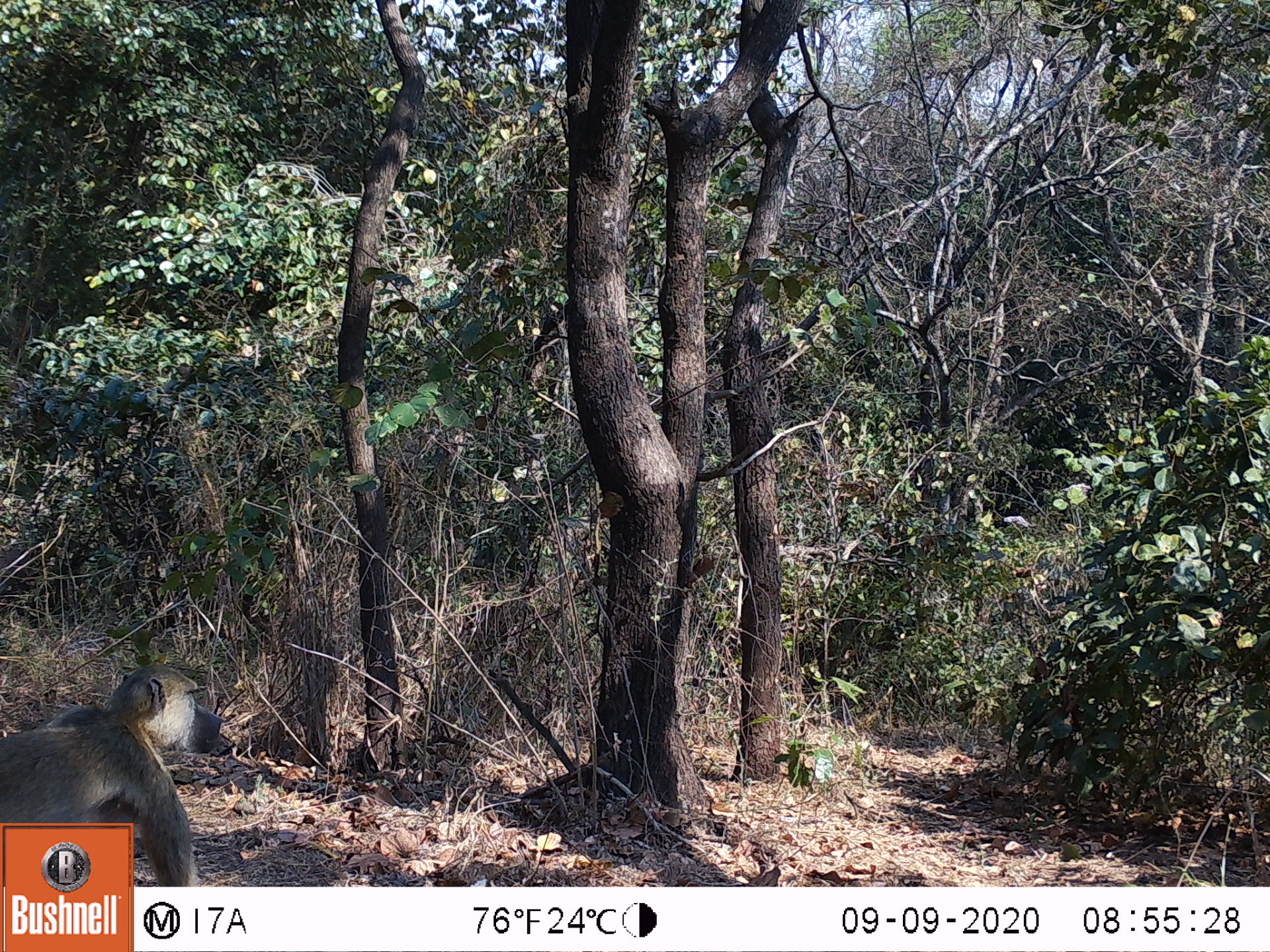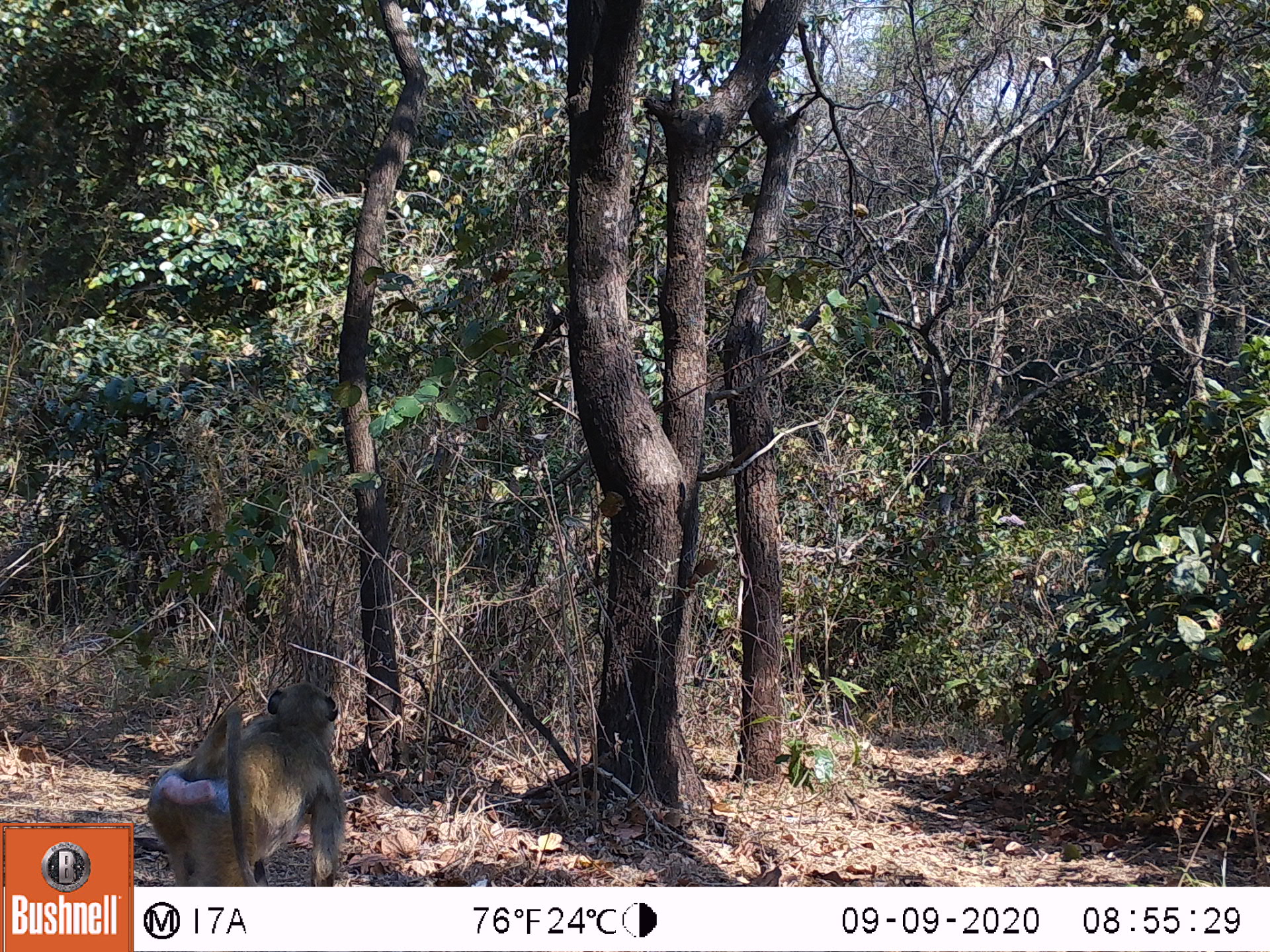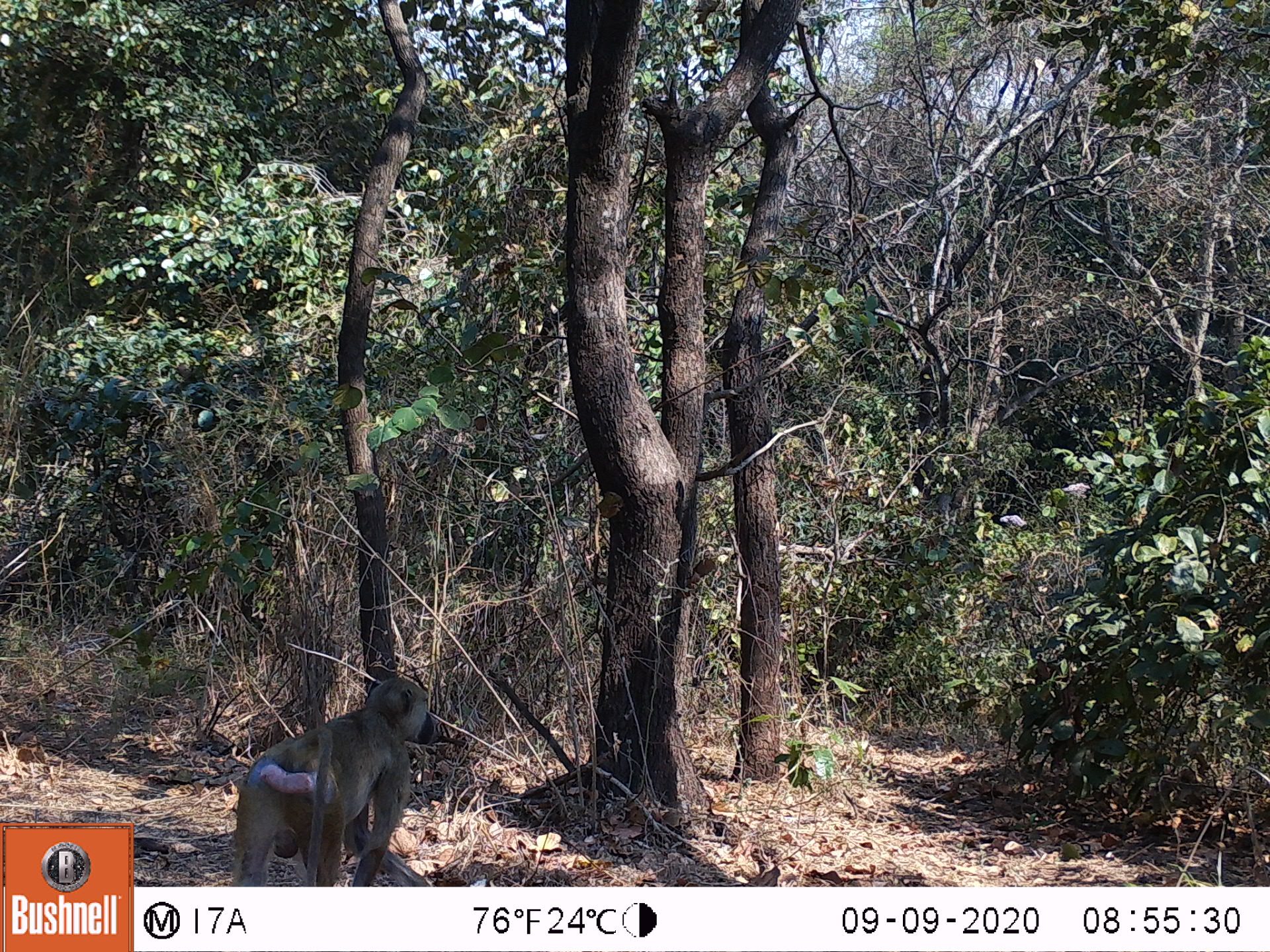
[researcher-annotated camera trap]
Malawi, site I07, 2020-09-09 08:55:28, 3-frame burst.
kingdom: Animalia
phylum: Chordata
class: Mammalia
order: Primates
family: Cercopithecidae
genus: Papio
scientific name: Papio cynocephalus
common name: yellow baboon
Yellow baboon (Papio cynocephalus), count 1.